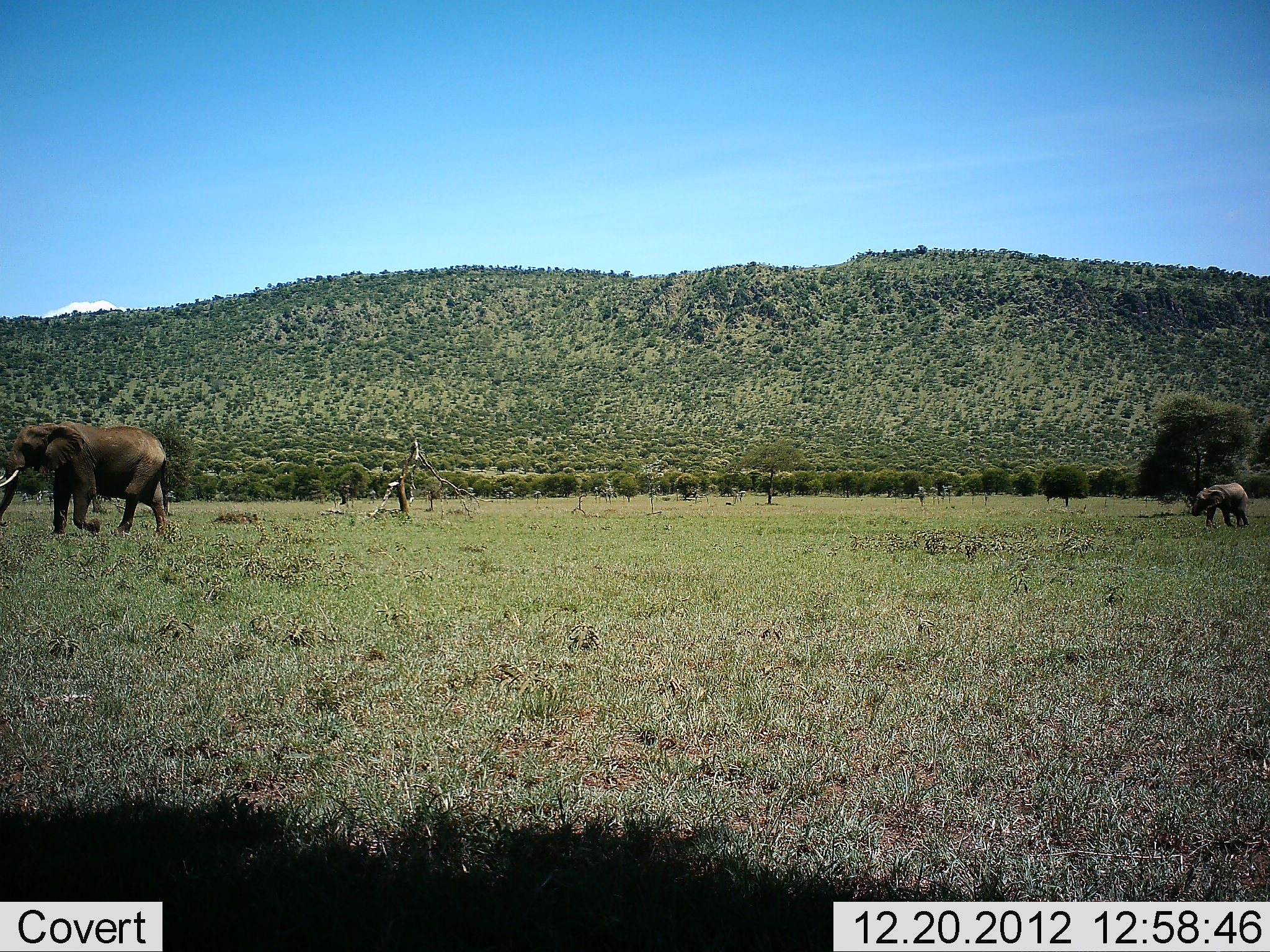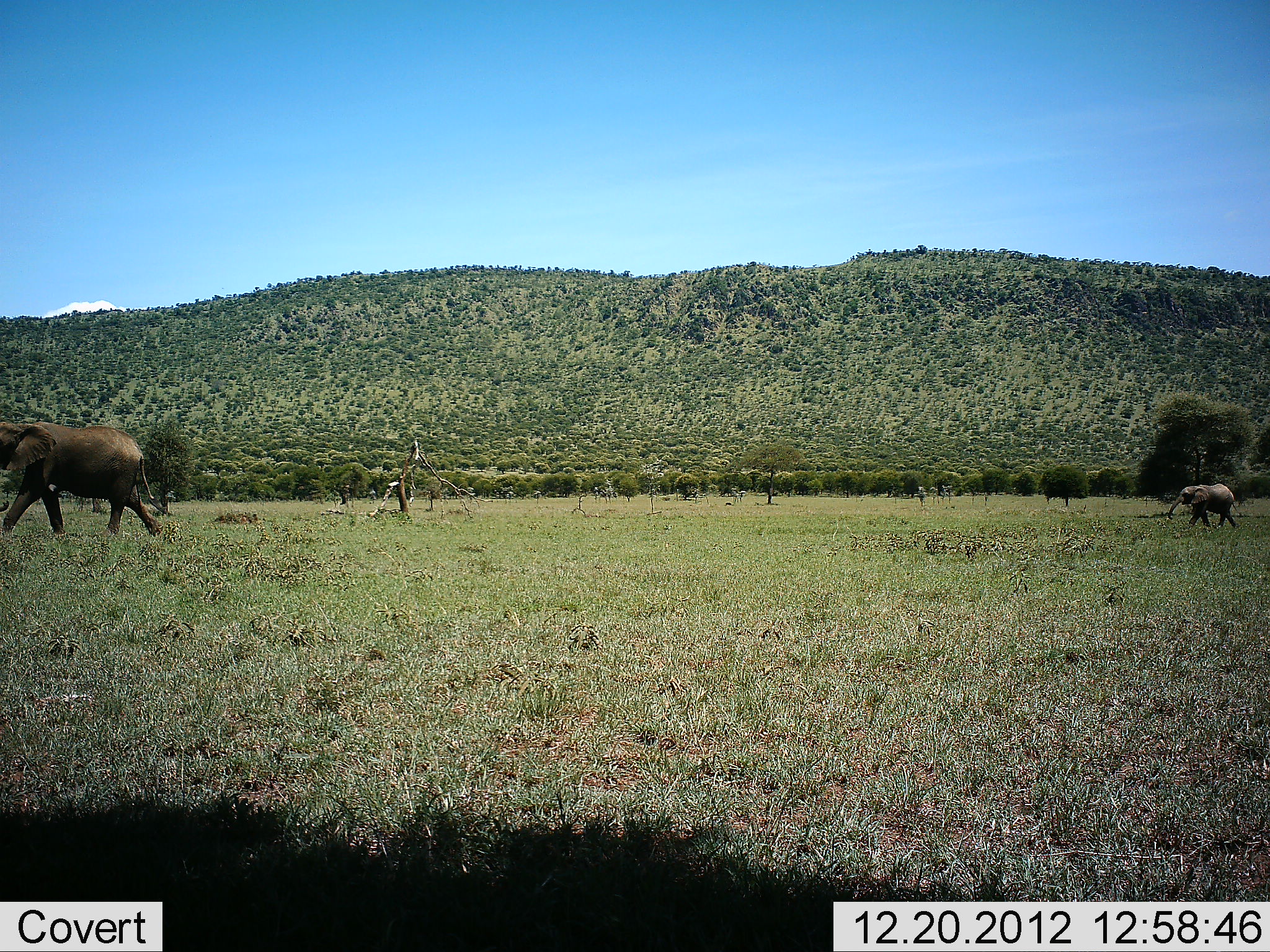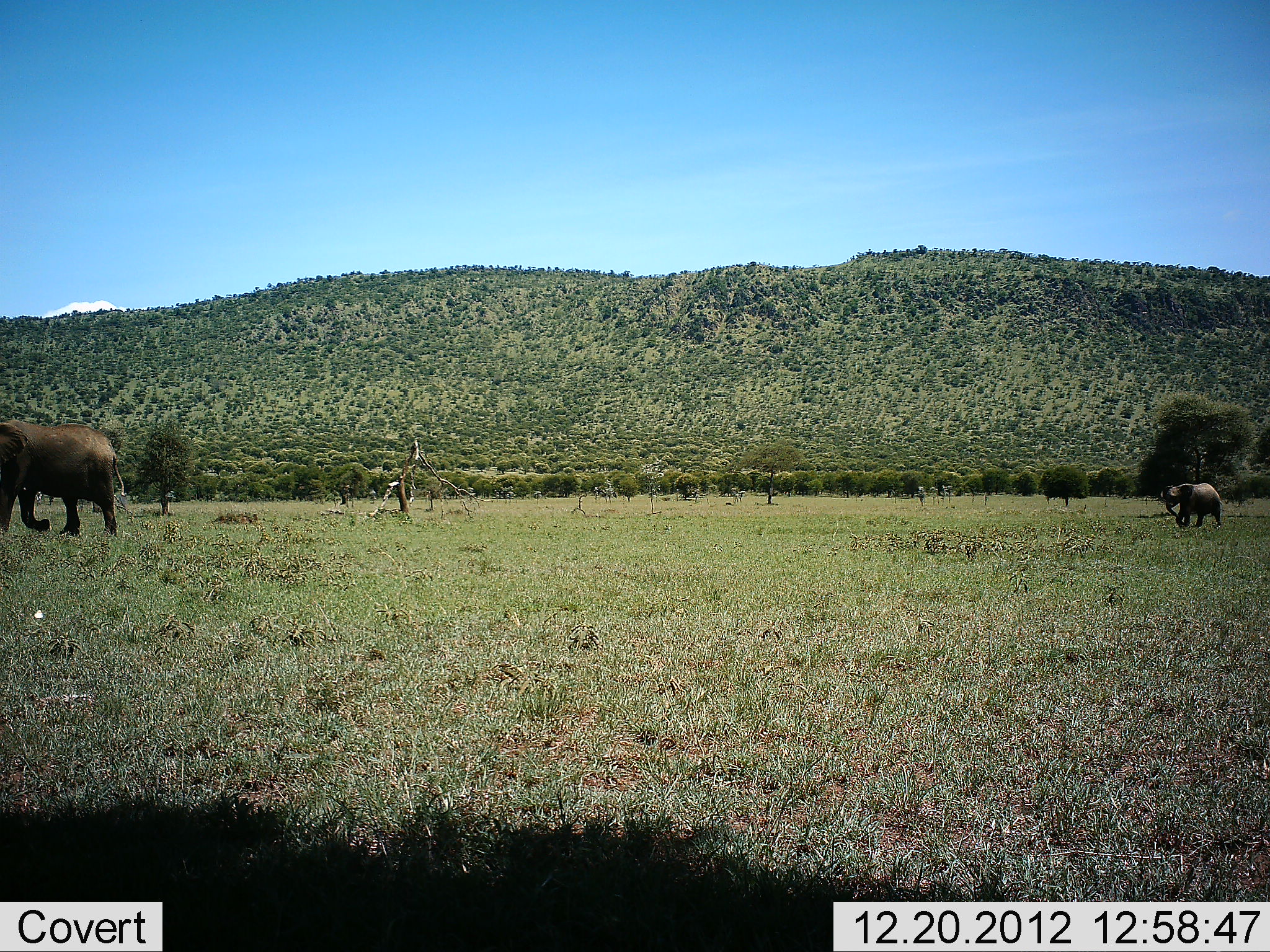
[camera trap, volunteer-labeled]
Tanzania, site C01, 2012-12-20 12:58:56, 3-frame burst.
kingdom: Animalia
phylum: Chordata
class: Mammalia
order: Proboscidea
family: Elephantidae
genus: Loxodonta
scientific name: Loxodonta africana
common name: african bush elephant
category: elephant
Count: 2.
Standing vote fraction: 0%.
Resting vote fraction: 0%.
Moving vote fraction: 100%.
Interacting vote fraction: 0%.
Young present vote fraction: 64%.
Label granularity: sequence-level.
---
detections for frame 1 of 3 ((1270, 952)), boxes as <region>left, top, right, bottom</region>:
animal: <region>0, 421, 169, 538</region>; <region>1190, 483, 1249, 529</region>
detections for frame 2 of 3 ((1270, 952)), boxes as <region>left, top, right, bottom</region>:
animal: <region>0, 422, 169, 537</region>; <region>1167, 483, 1243, 529</region>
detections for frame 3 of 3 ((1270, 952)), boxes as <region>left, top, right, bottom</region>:
animal: <region>0, 421, 126, 539</region>; <region>1160, 482, 1225, 530</region>